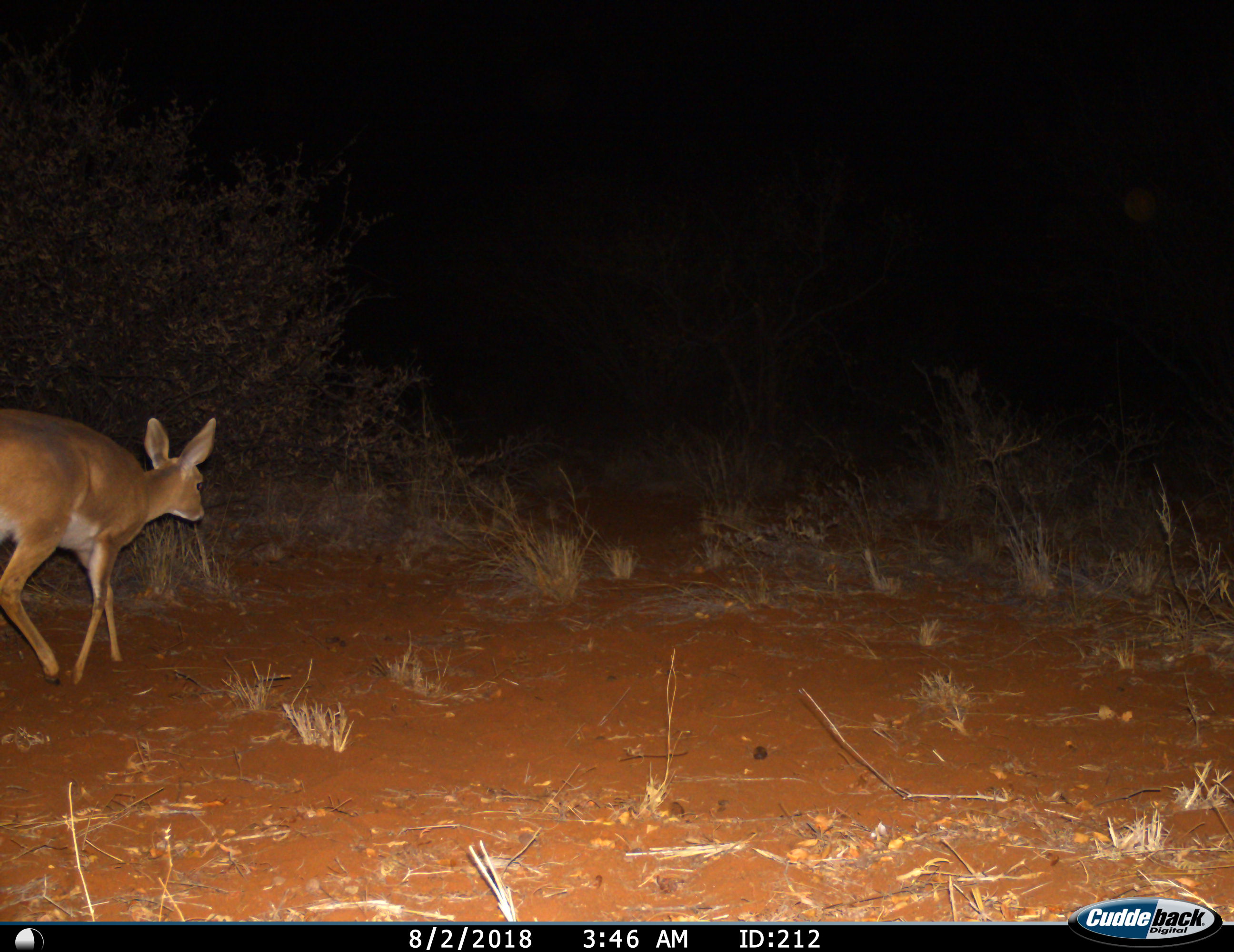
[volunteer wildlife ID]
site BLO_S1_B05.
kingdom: Animalia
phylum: Chordata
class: Mammalia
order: Artiodactyla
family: Bovidae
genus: Raphicerus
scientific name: Raphicerus campestris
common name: steenbok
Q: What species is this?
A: Steenbok (Raphicerus campestris).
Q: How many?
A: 1.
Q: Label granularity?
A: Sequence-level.